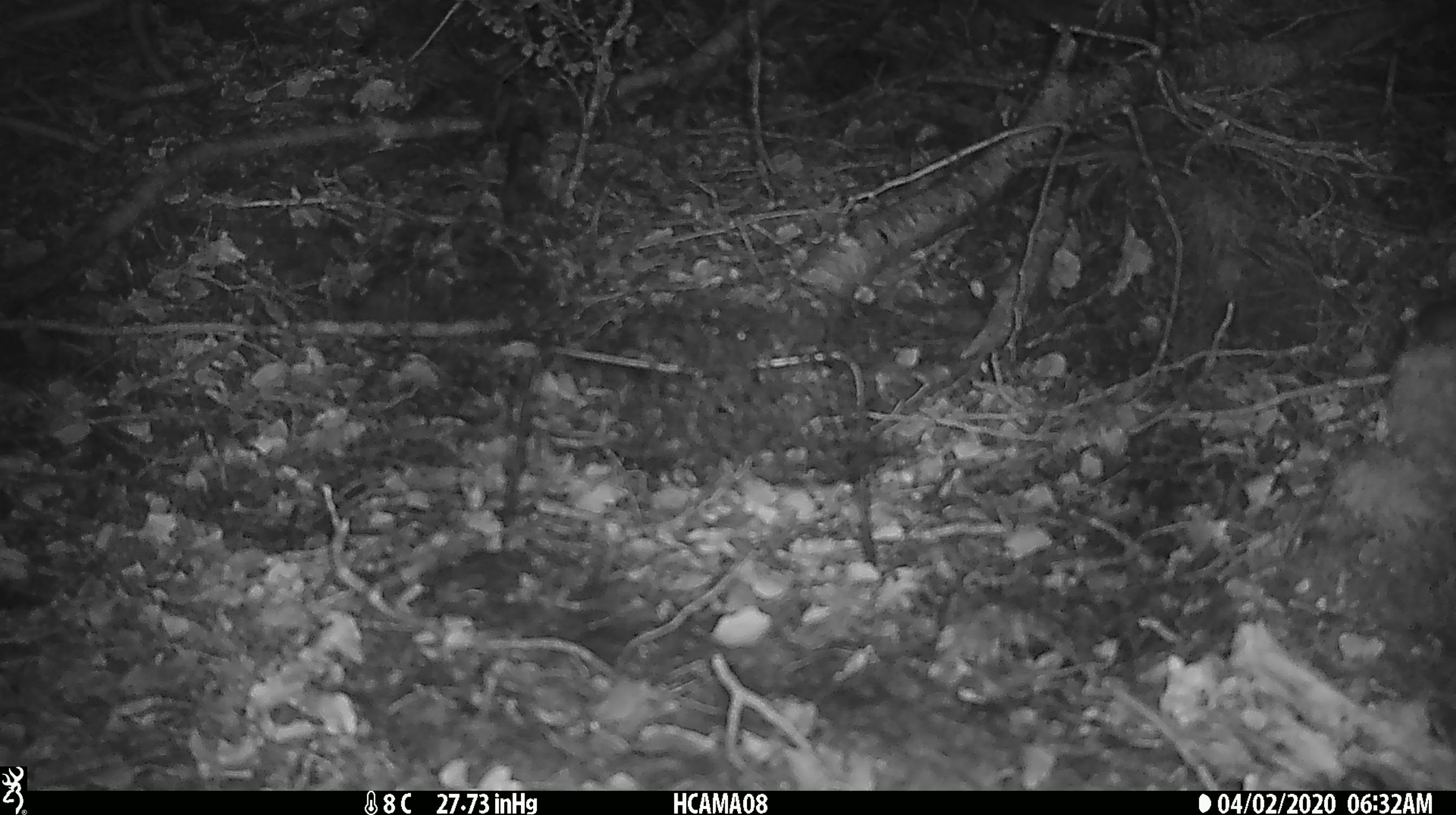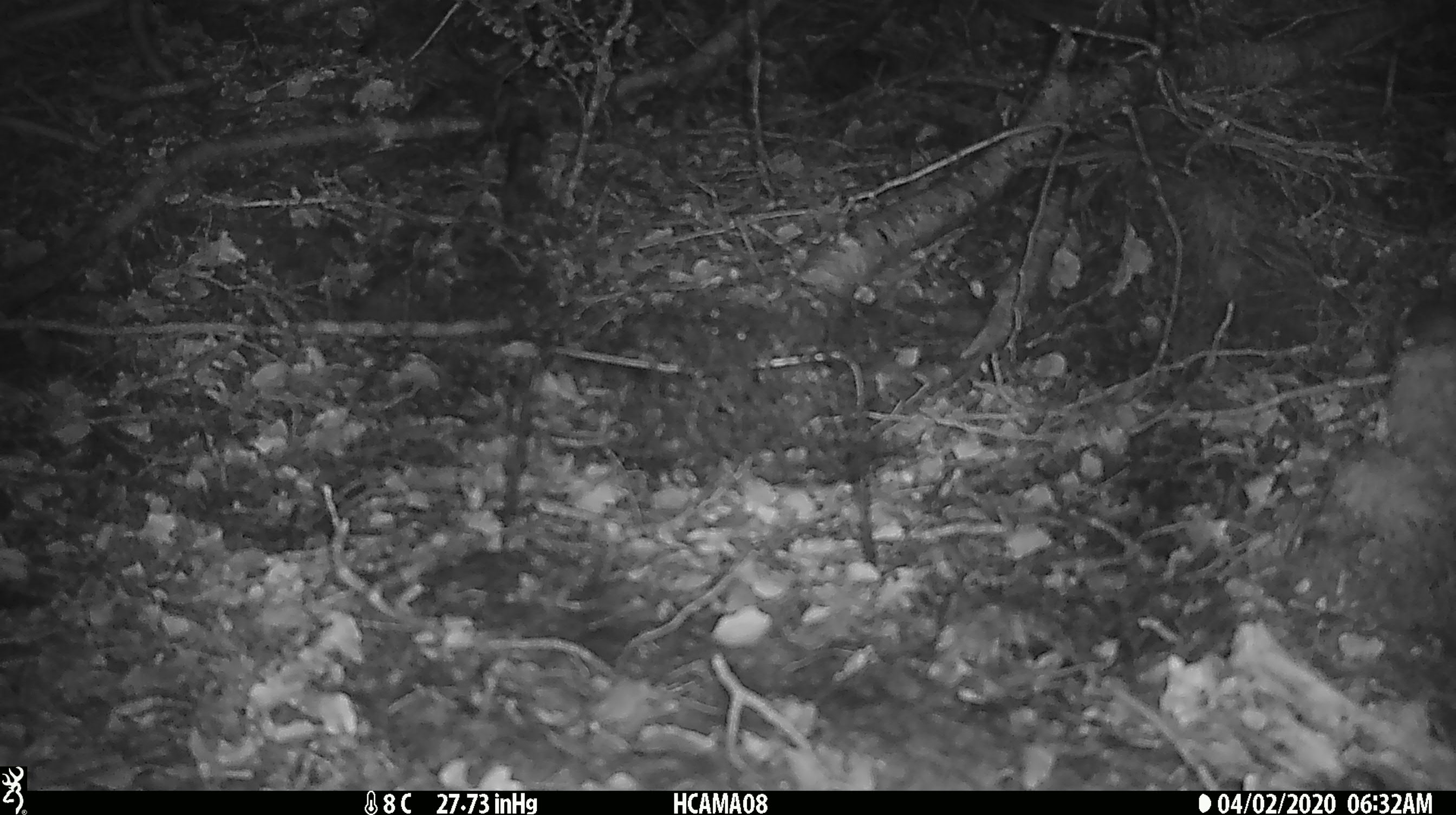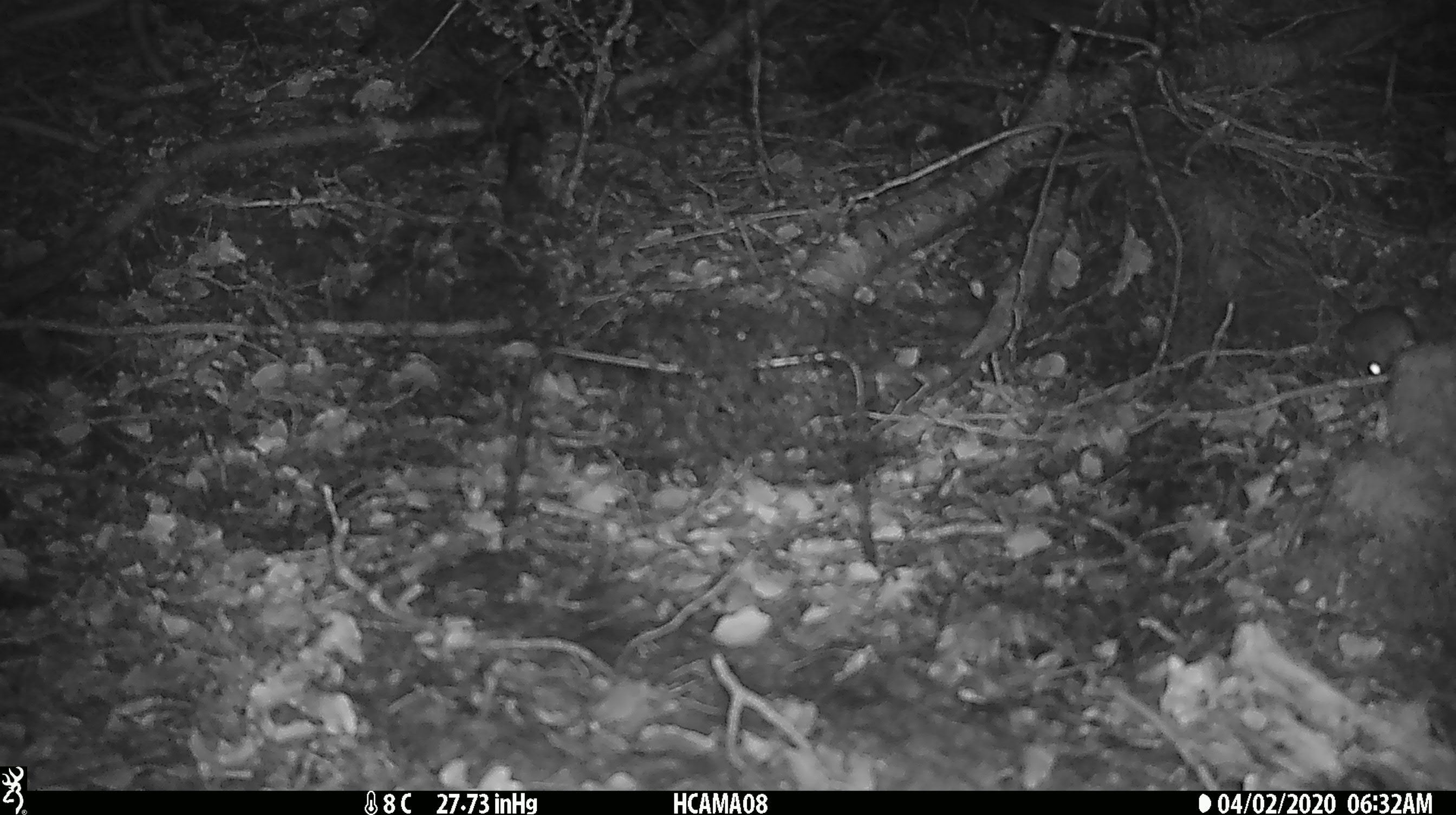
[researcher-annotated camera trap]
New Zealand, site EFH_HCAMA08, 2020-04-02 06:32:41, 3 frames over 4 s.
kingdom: Animalia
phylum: Chordata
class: Mammalia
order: Rodentia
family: Muridae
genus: Mus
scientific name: Mus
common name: mouse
Mouse (Mus).